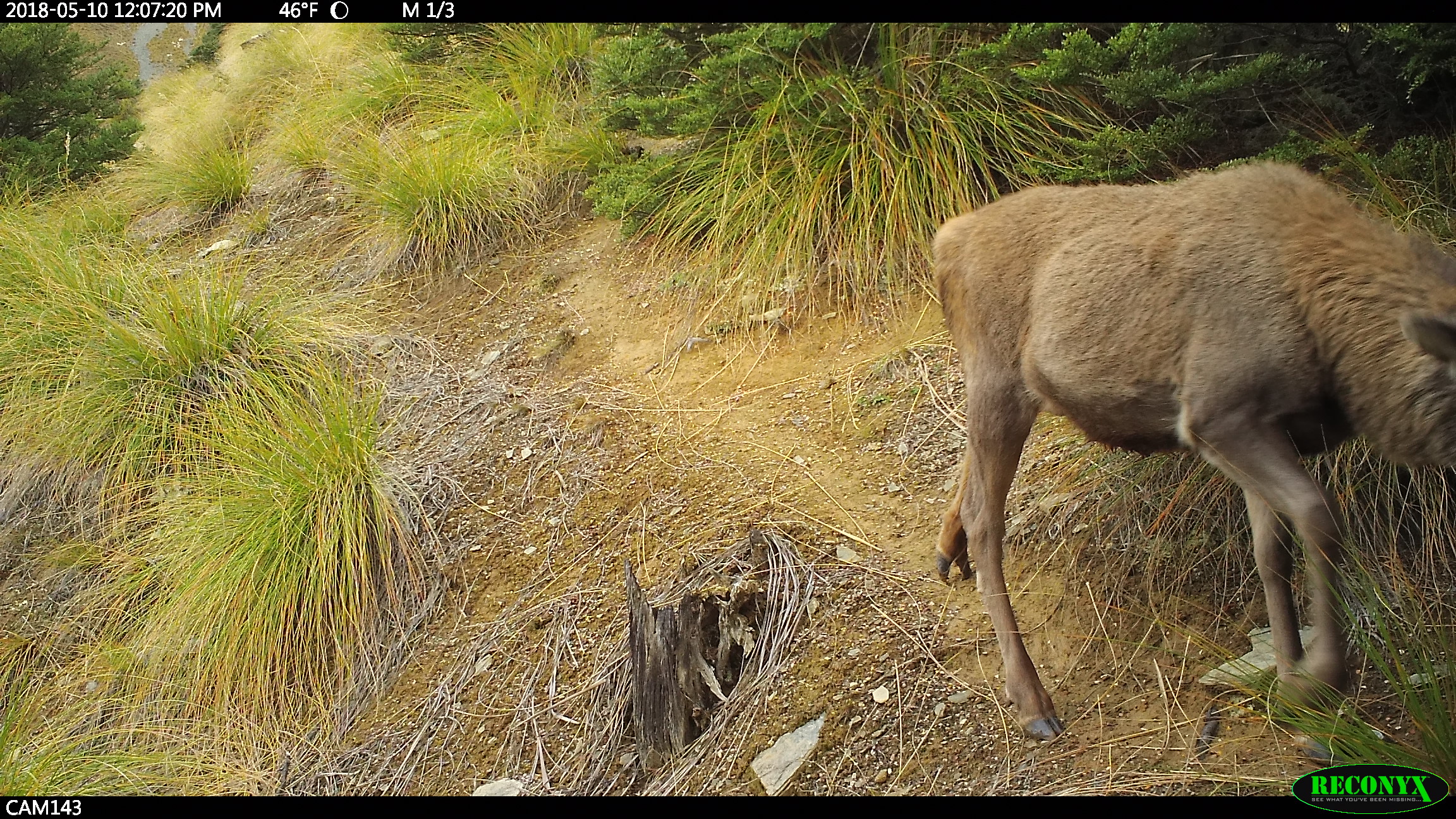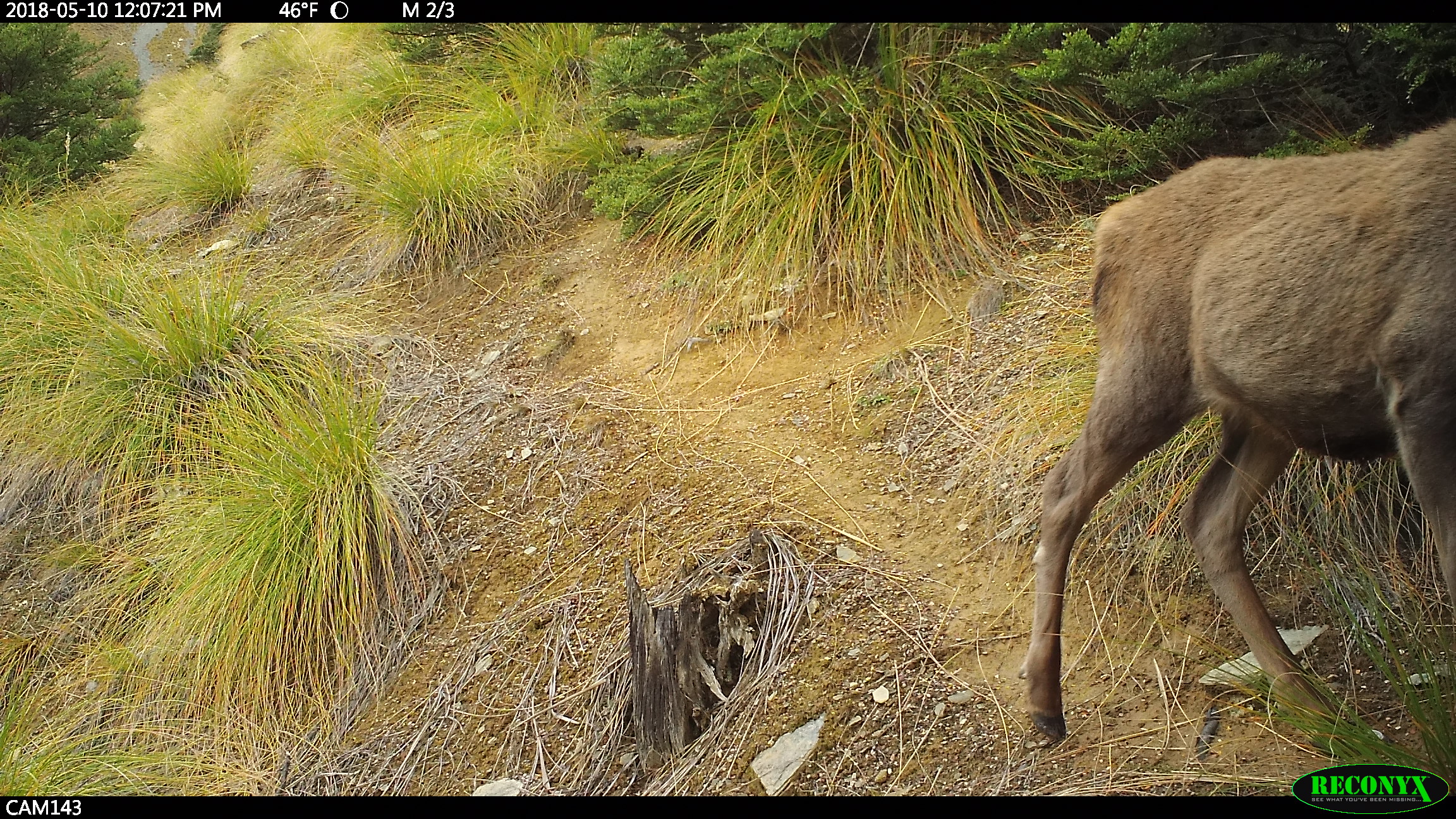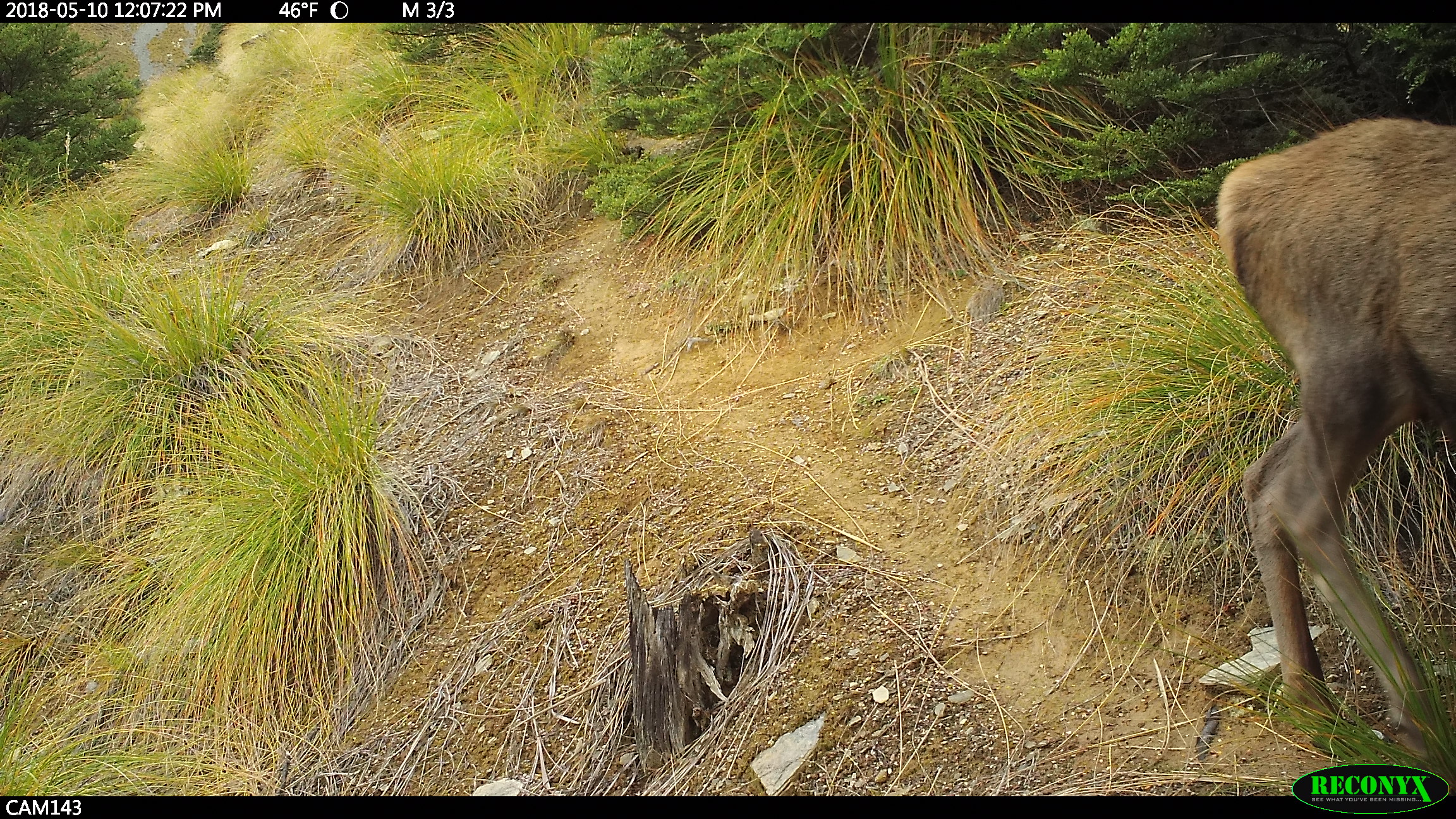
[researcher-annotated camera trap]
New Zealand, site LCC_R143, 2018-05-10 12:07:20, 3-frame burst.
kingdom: Animalia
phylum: Chordata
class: Mammalia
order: Artiodactyla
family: Cervidae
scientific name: Cervidae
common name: deer